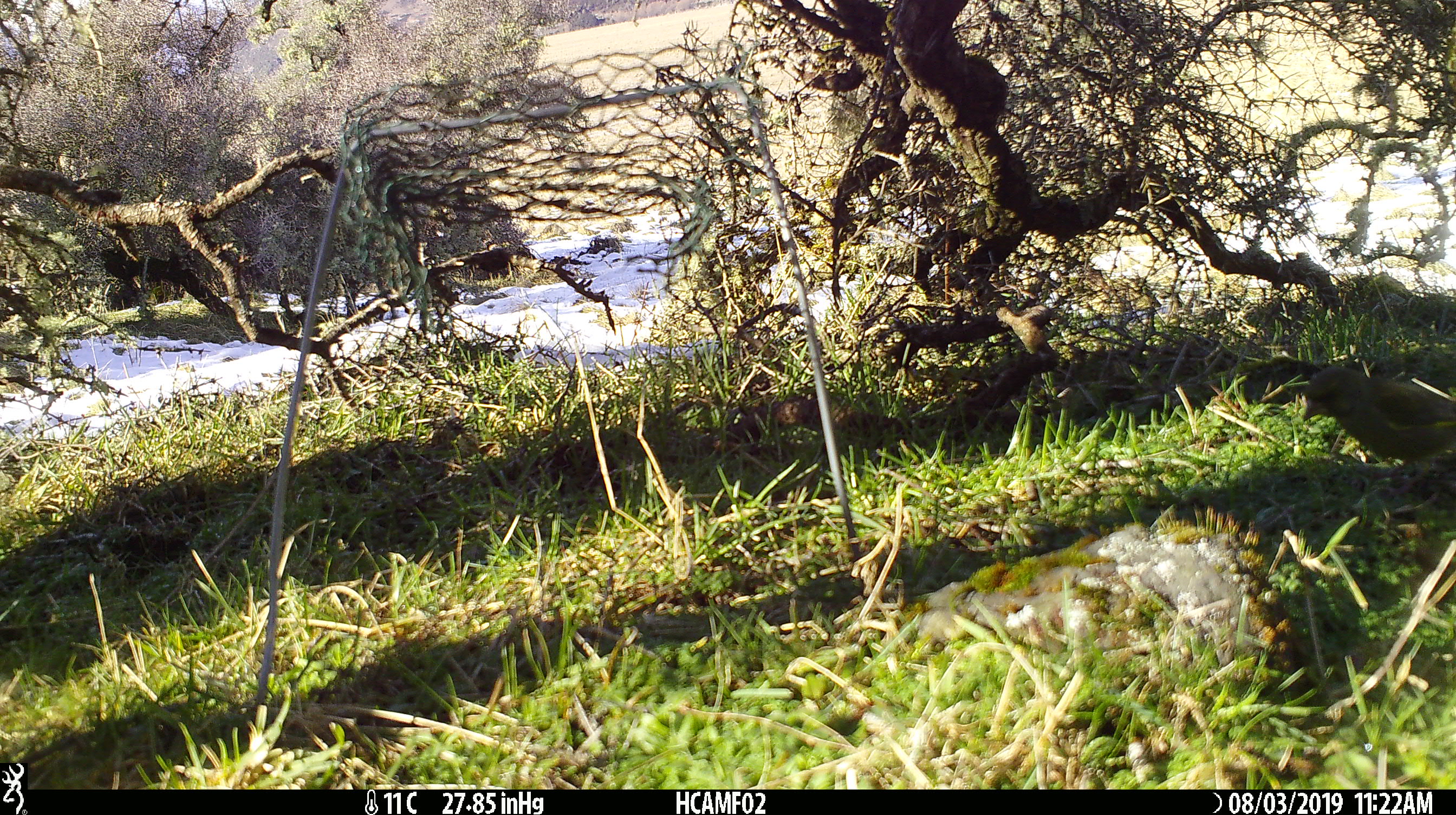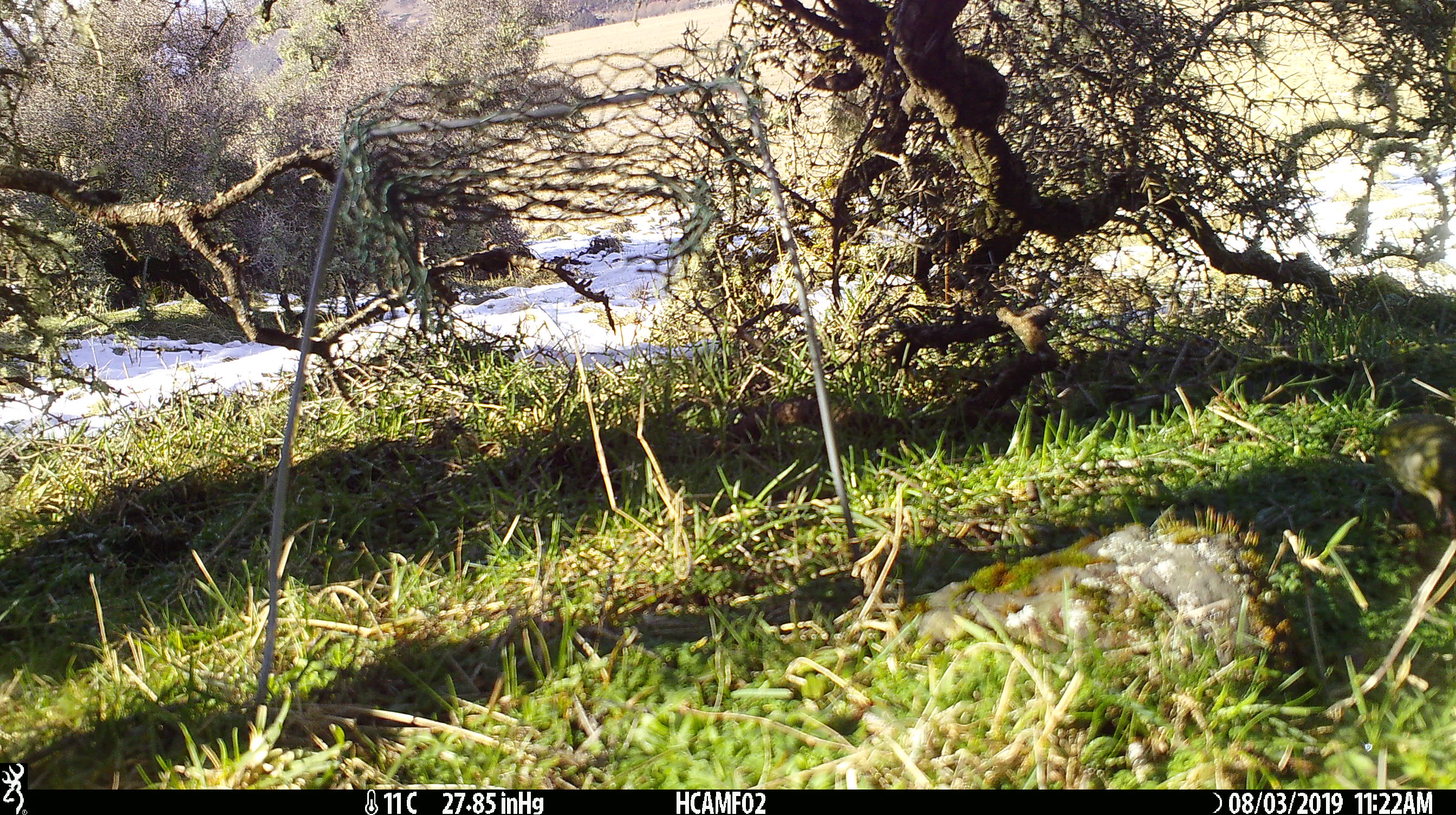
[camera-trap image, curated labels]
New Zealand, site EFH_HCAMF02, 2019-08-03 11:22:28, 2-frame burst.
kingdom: Animalia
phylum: Chordata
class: Aves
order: Passeriformes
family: Fringillidae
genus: Chloris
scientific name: Chloris chloris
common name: greenfinch